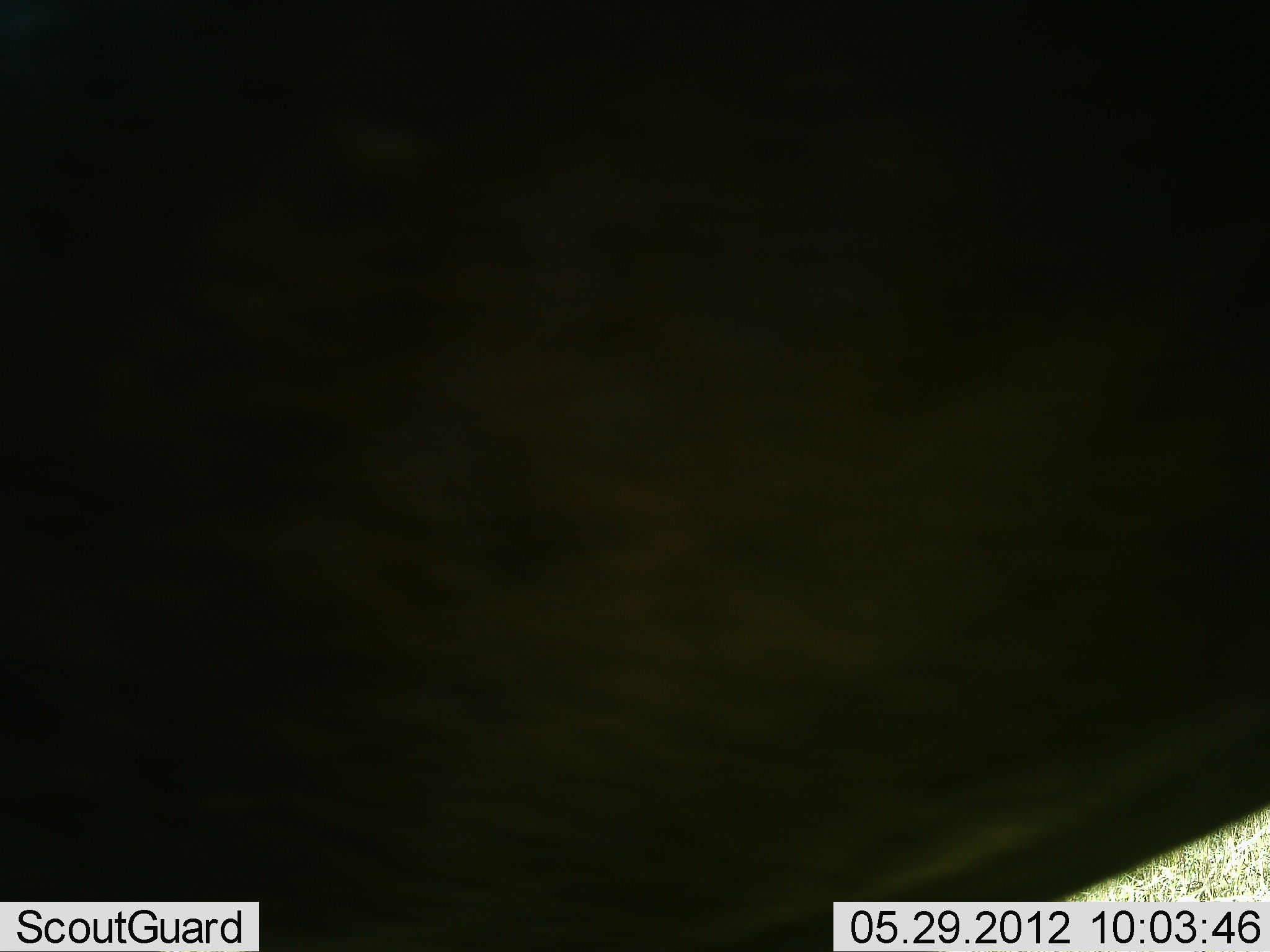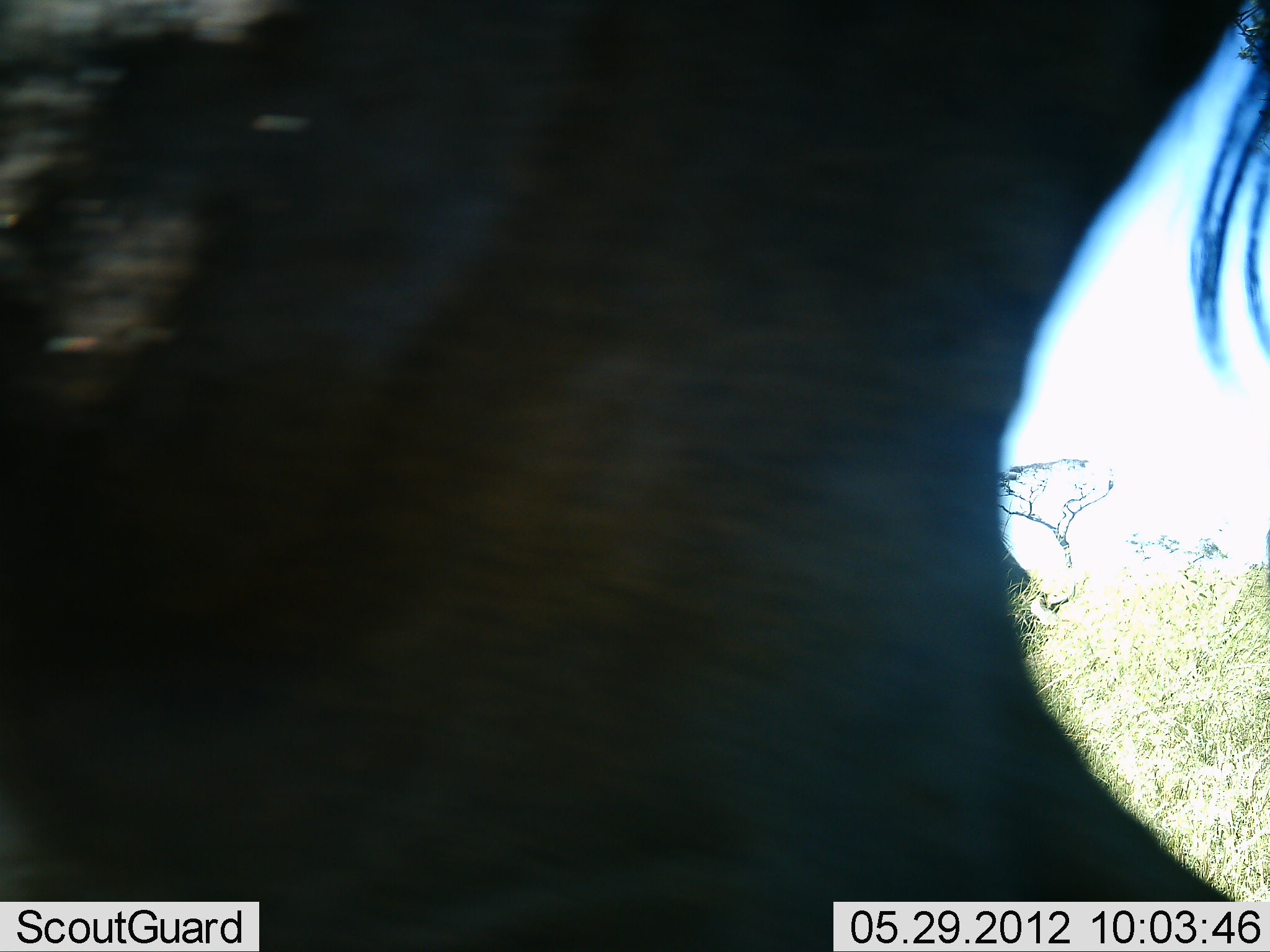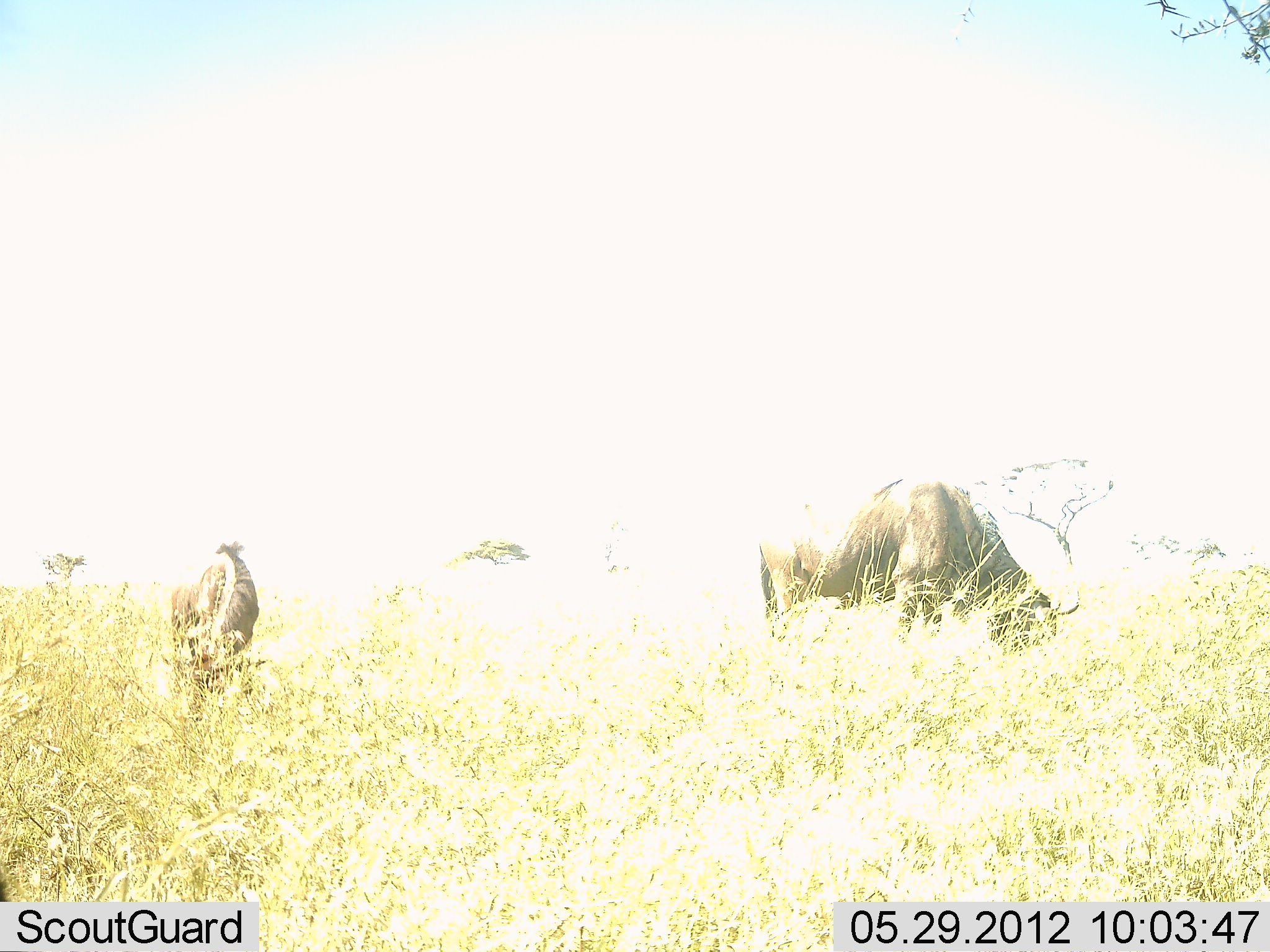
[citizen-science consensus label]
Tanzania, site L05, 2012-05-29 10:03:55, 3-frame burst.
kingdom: Animalia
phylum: Chordata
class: Mammalia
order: Artiodactyla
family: Bovidae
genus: Connochaetes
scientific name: Connochaetes taurinus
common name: blue wildebeest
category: wildebeest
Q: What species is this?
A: Wildebeest (blue wildebeest) (Connochaetes taurinus).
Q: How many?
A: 3.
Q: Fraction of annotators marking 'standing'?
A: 40%.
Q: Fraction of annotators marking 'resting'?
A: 0%.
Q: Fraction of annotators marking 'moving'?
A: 50%.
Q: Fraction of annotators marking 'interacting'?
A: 0%.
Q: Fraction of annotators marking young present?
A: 0%.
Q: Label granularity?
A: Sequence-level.